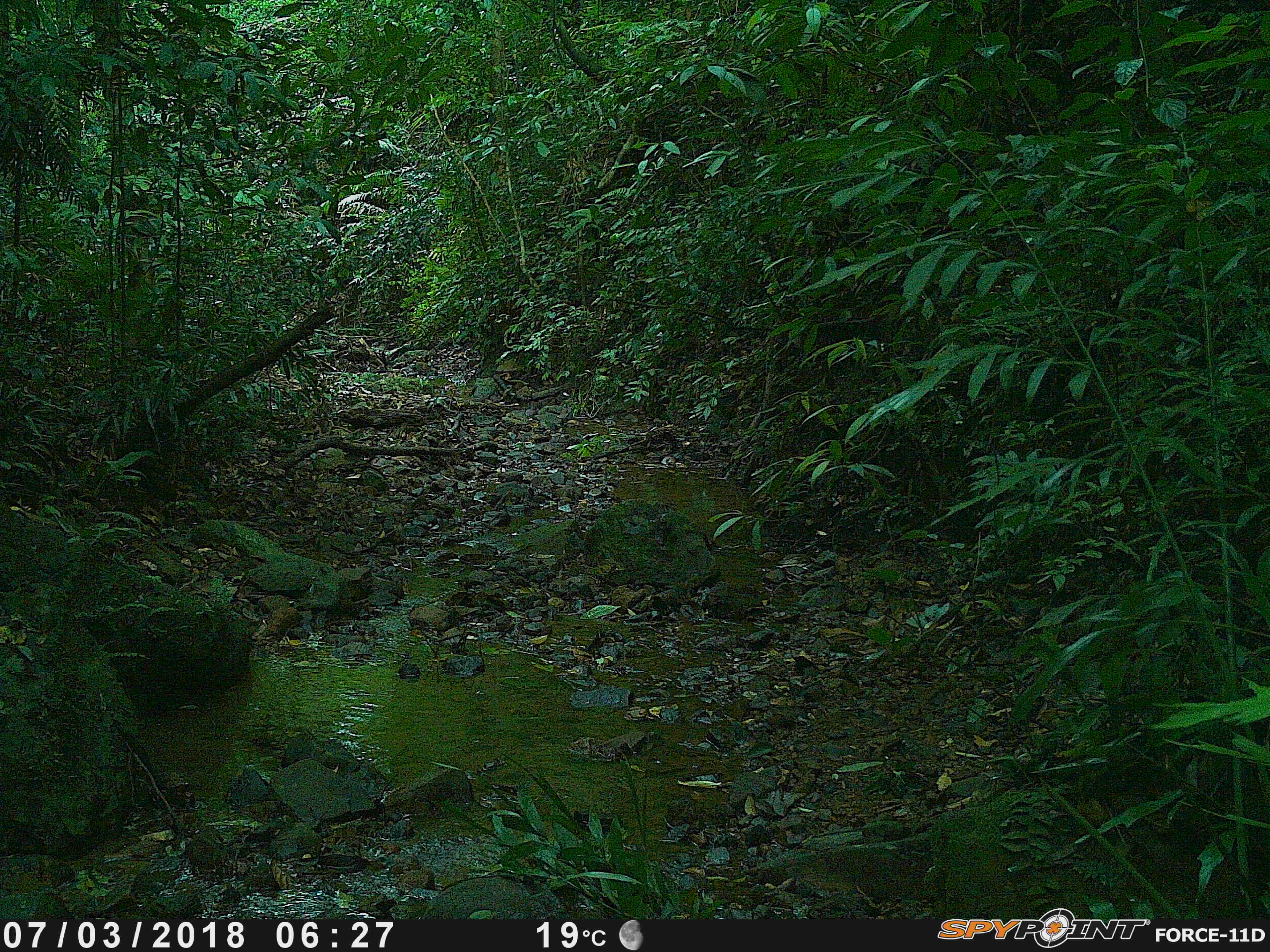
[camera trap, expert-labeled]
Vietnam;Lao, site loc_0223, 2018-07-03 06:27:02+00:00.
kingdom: Animalia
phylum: Chordata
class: Mammalia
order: Carnivora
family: Herpestidae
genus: Urva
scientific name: Urva urva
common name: crab-eating mongoose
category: crab eating mongoose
Crab eating mongoose (crab-eating mongoose) (Urva urva). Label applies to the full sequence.